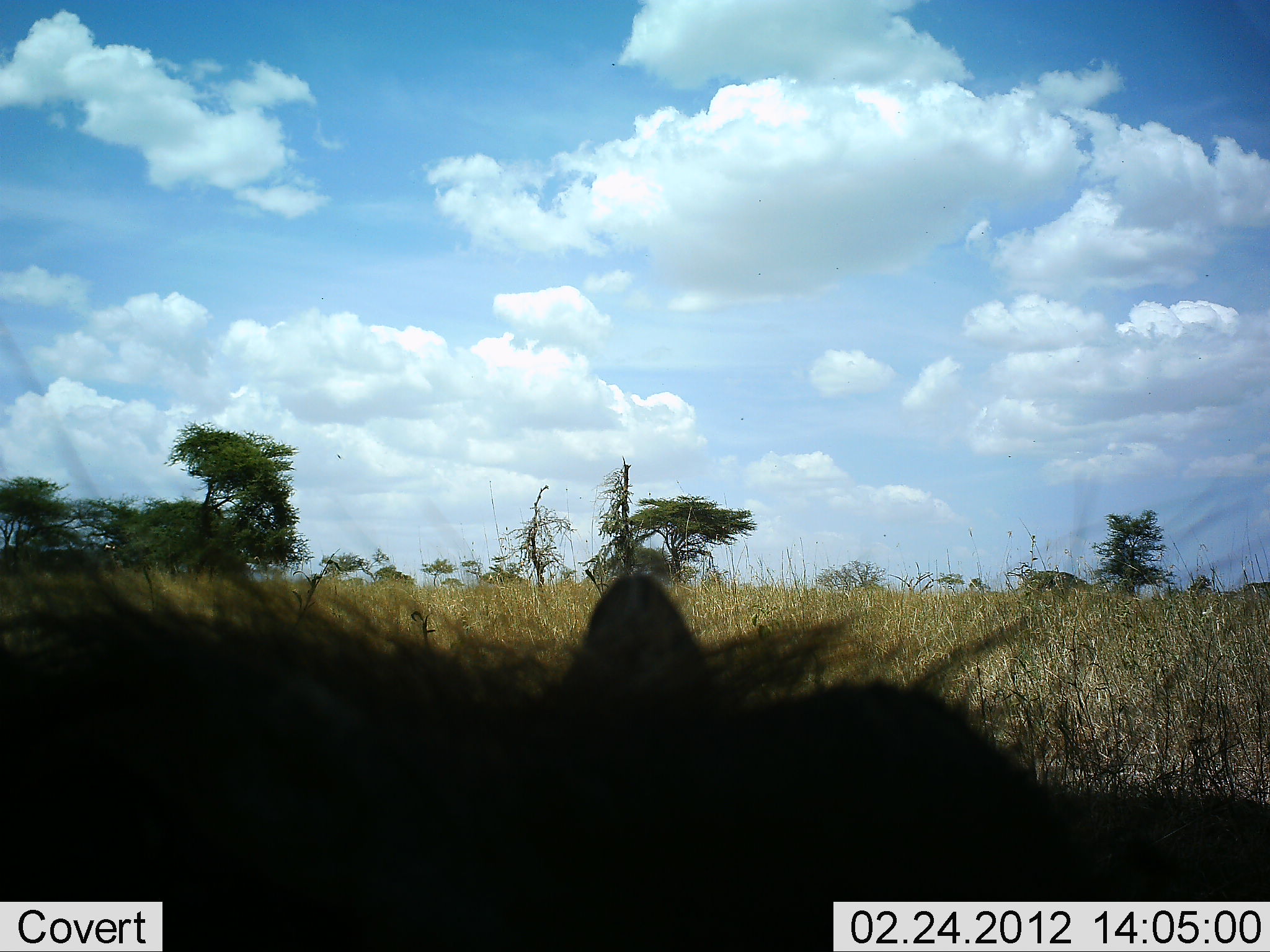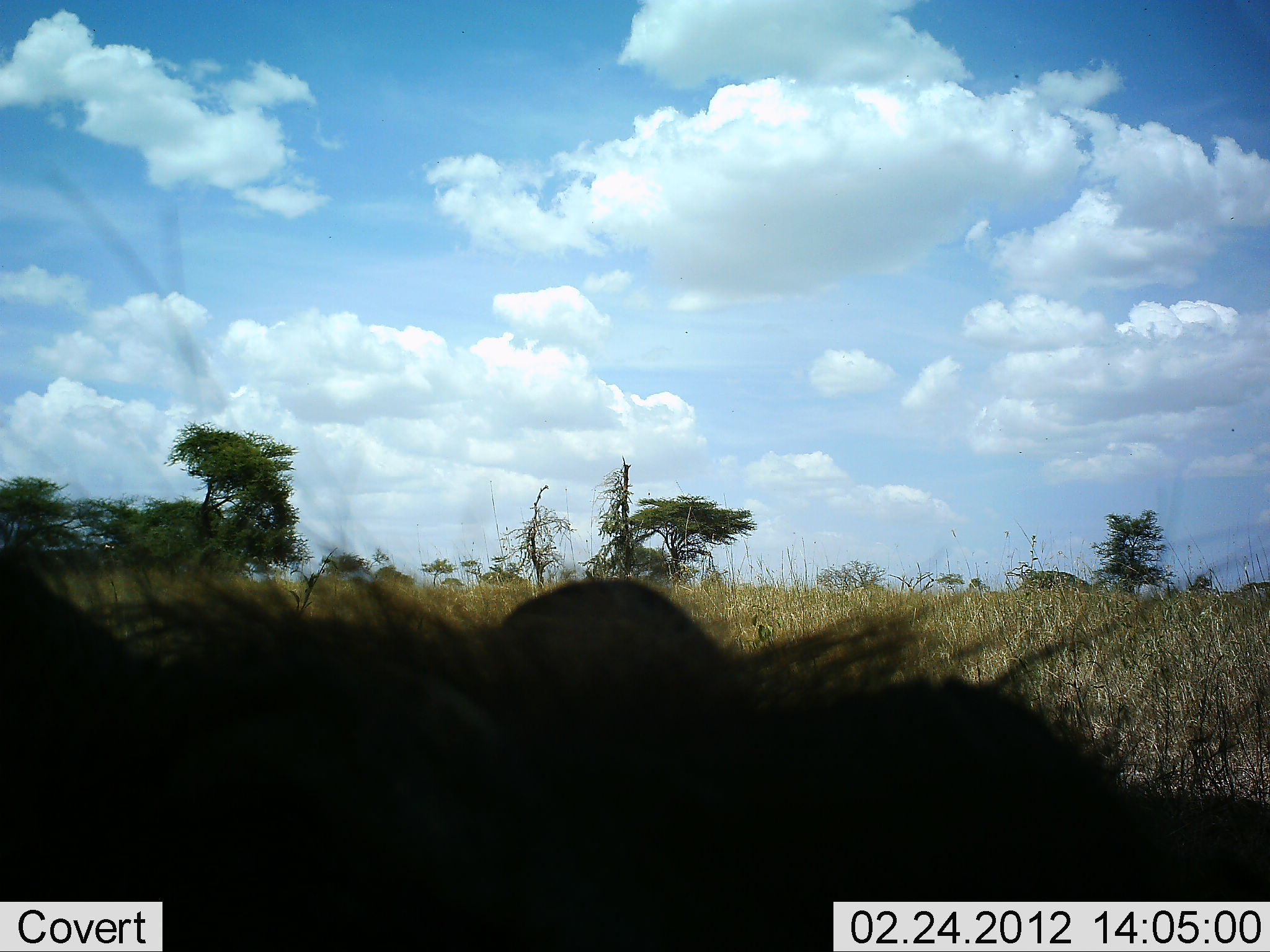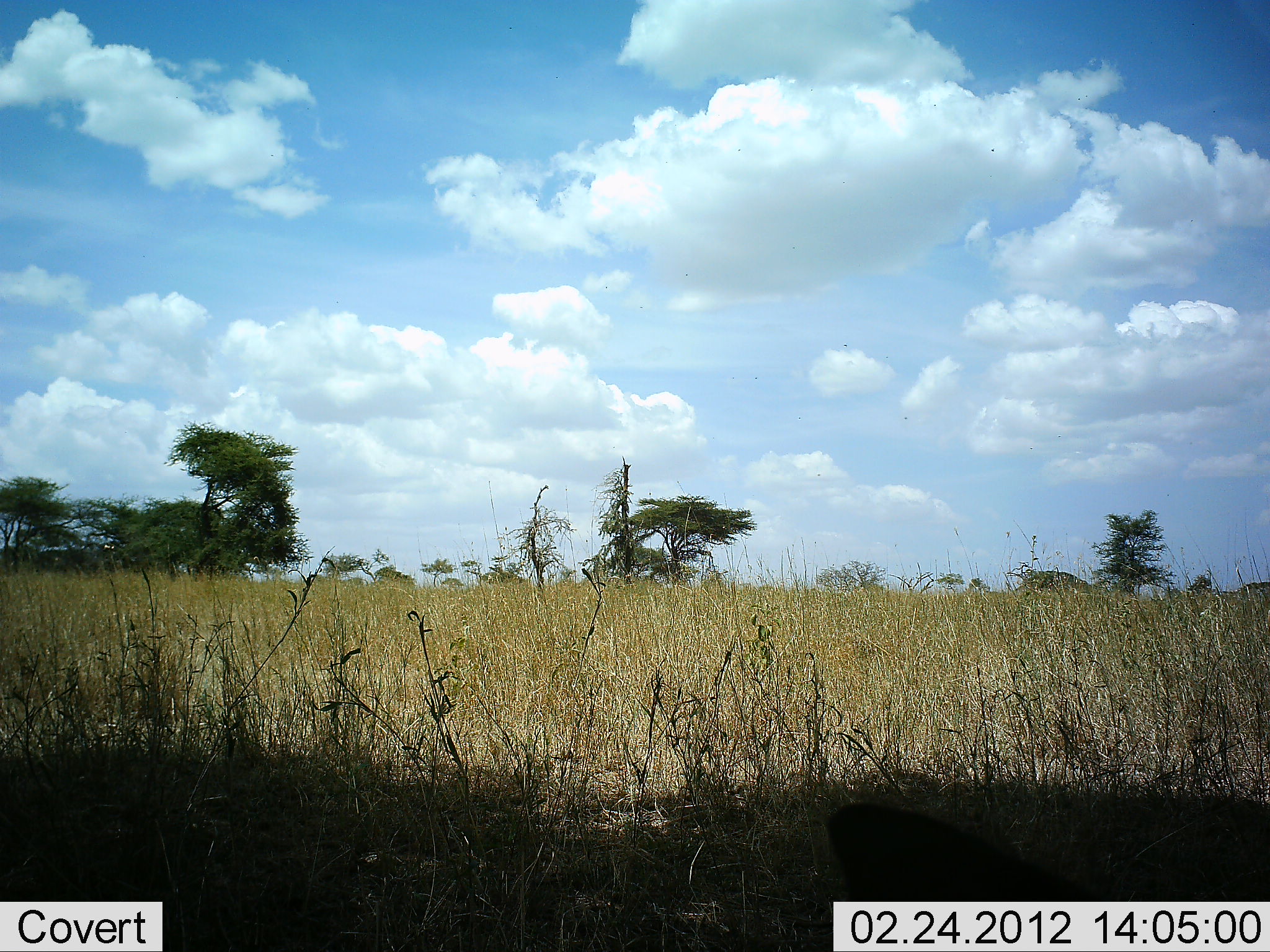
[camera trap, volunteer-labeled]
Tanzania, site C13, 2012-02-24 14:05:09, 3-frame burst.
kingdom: Animalia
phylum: Chordata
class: Mammalia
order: Artiodactyla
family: Suidae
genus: Phacochoerus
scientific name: Phacochoerus africanus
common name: warthog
Warthog (Phacochoerus africanus), count 1. Behavior (volunteer vote fractions): standing 67%, resting 17%, moving 17%, interacting 0%. Young present (vote fraction): 0%. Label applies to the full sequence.